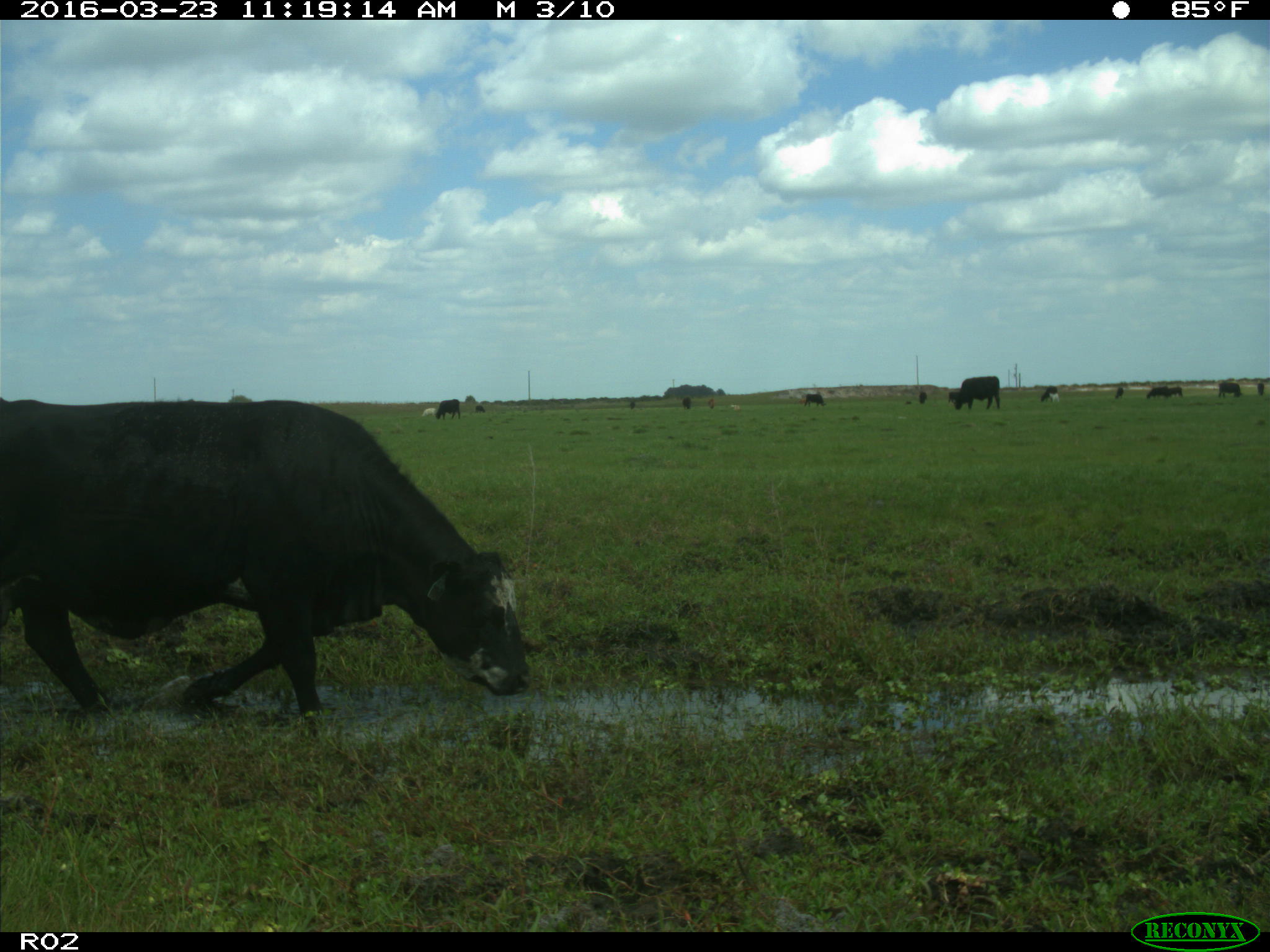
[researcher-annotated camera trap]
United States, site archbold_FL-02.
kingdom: Animalia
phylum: Chordata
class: Mammalia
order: Artiodactyla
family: Bovidae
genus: Bos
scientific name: Bos taurus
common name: domestic cow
Bos taurus (domestic cow).